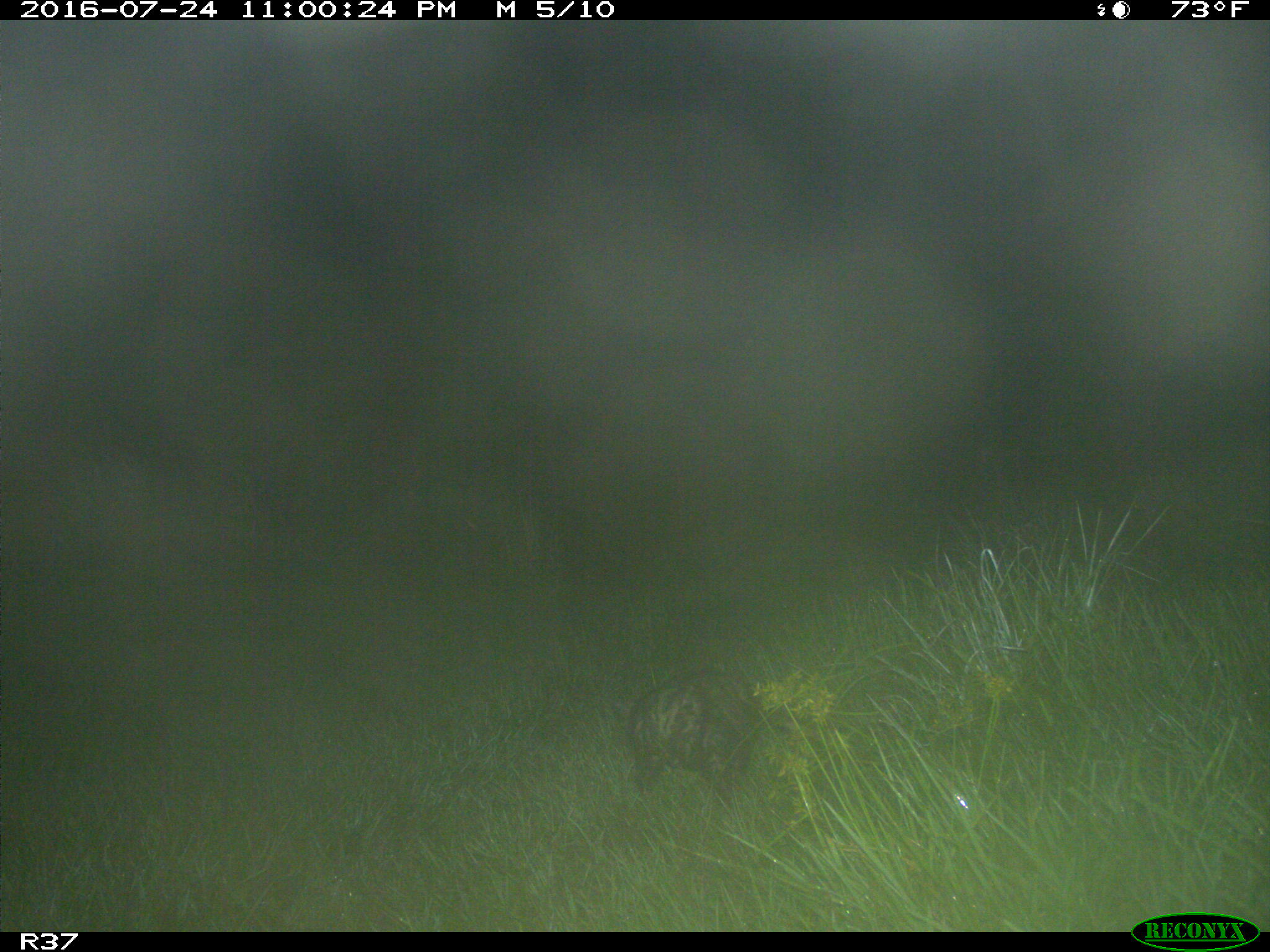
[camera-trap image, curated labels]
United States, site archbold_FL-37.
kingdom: Animalia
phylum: Chordata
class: Mammalia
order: Didelphimorphia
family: Didelphidae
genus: Didelphis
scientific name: Didelphis virginiana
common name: virginia opossum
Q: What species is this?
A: Didelphis virginiana (virginia opossum).